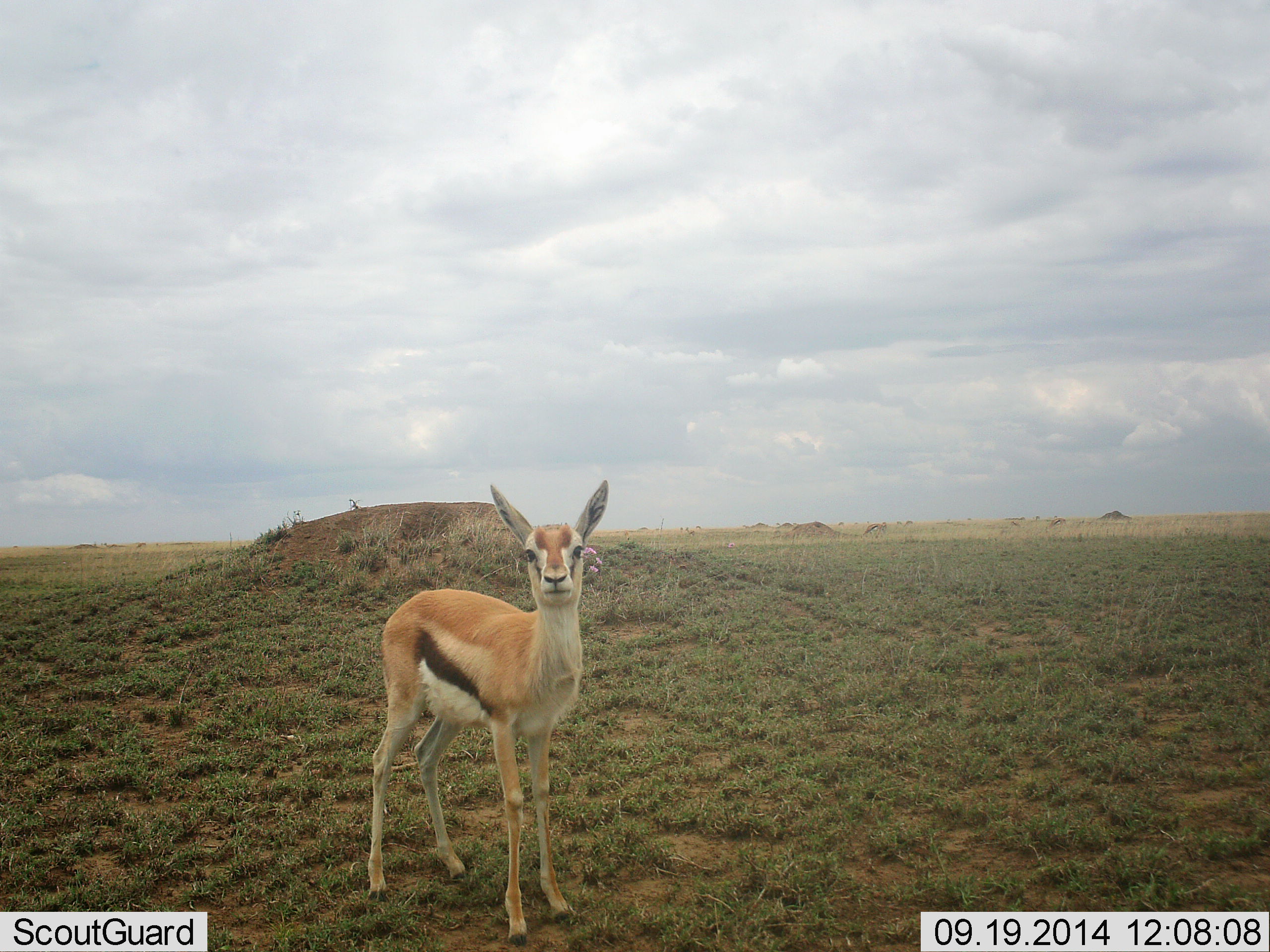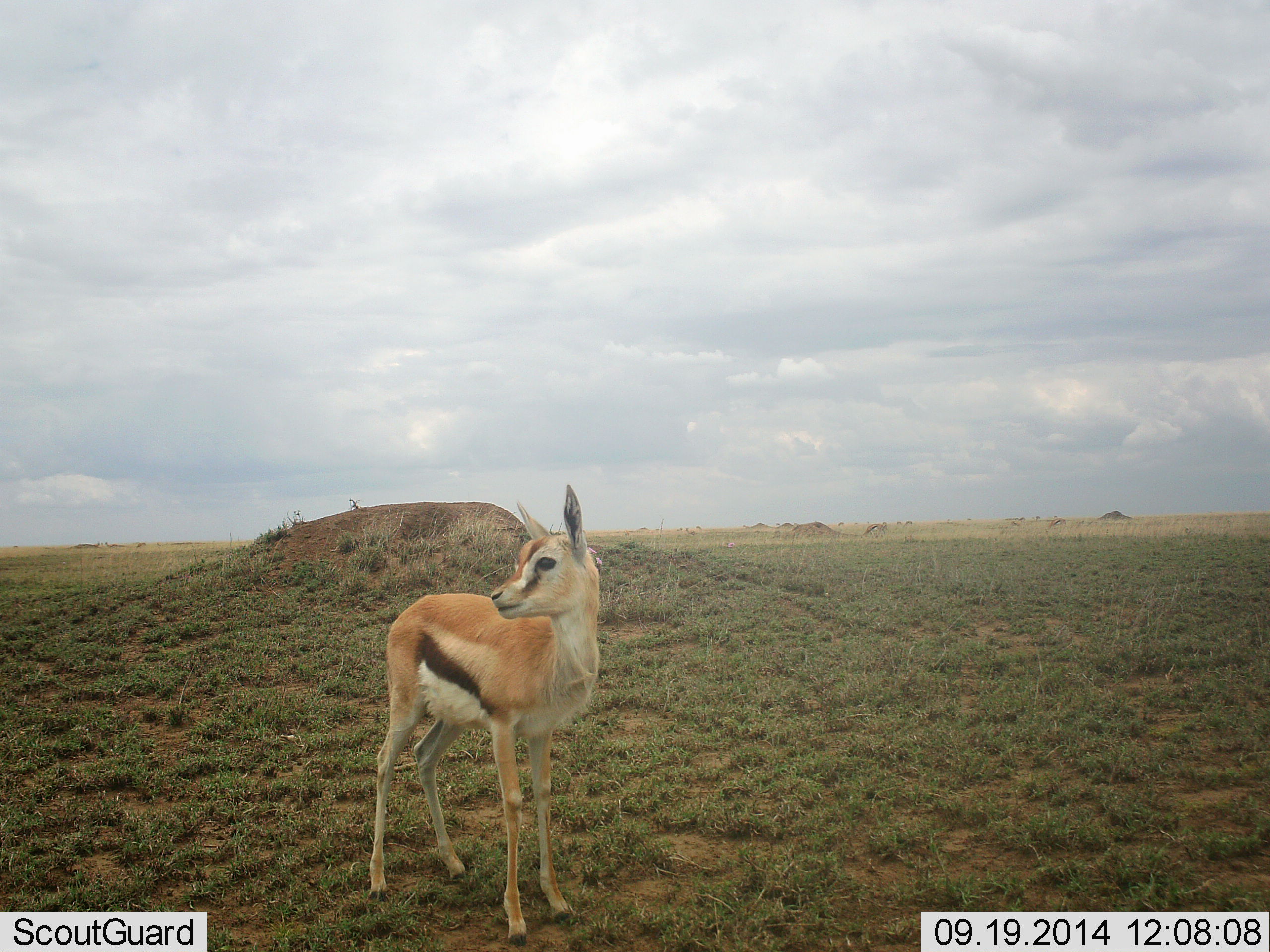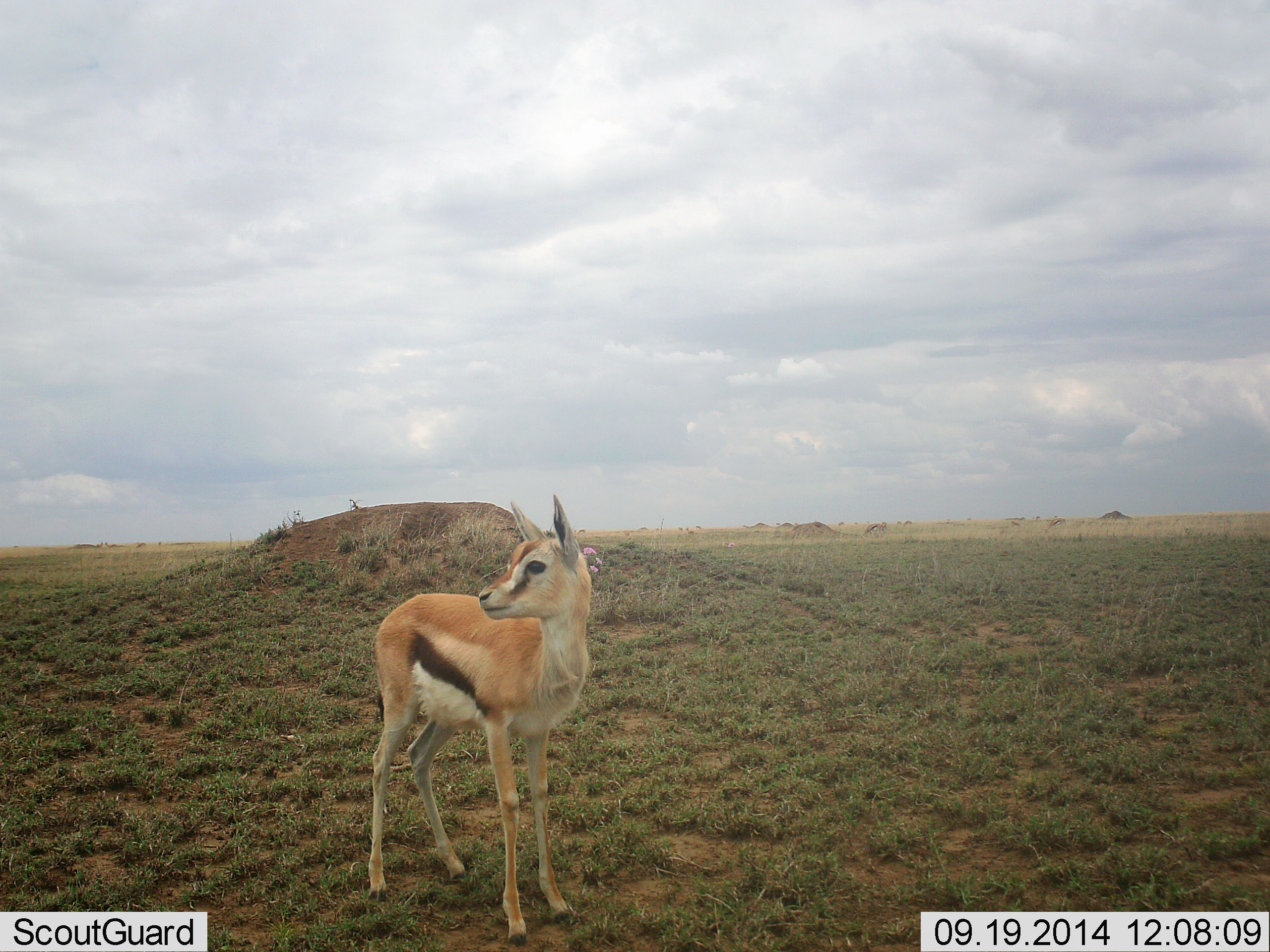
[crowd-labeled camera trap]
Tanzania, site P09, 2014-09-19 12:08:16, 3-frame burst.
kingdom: Animalia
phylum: Chordata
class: Mammalia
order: Artiodactyla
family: Bovidae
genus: Eudorcas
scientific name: Eudorcas thomsonii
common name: thomson's gazelle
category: gazellethomsons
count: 1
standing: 100%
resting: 0%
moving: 0%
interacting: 10%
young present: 30%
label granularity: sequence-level